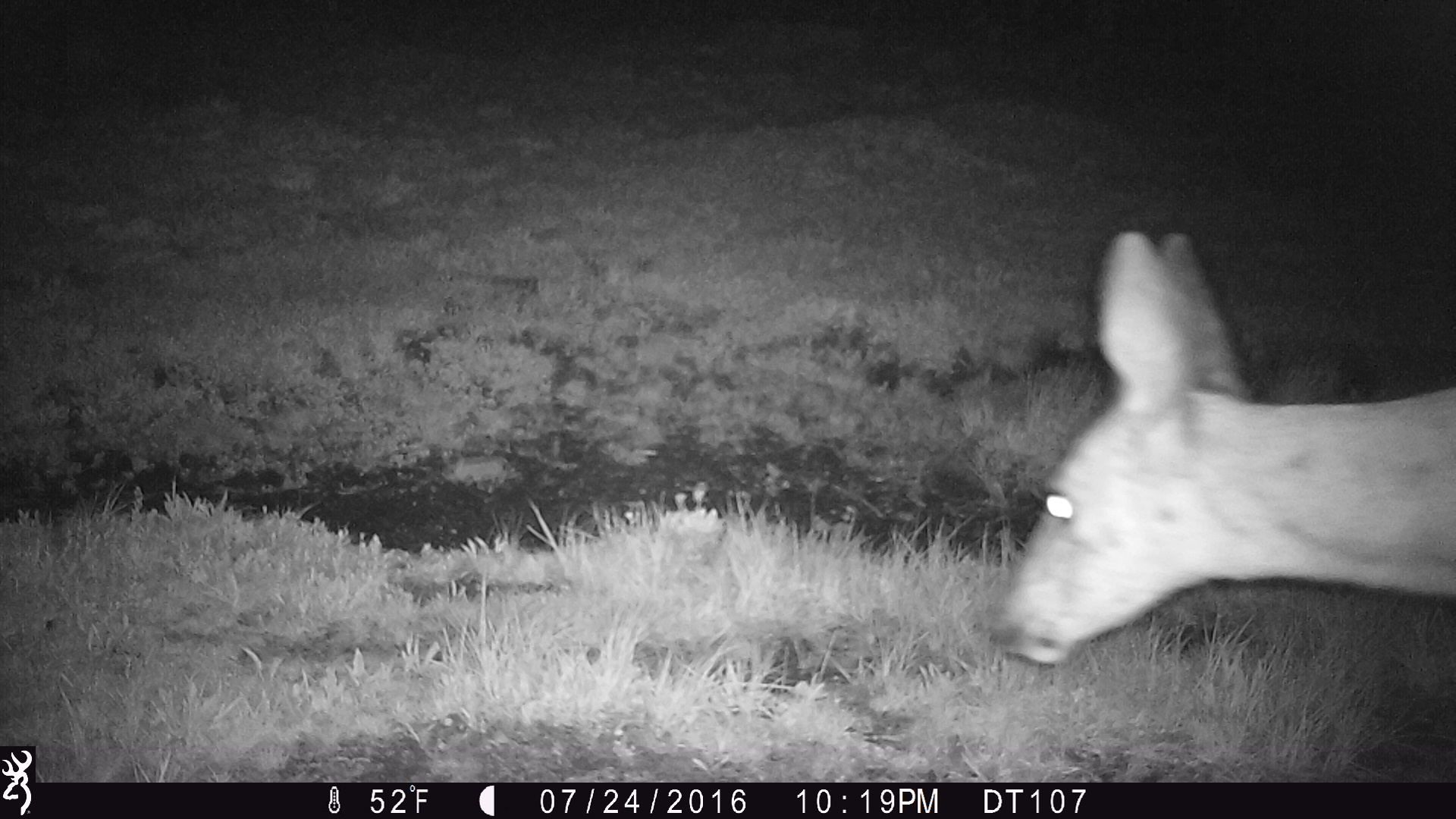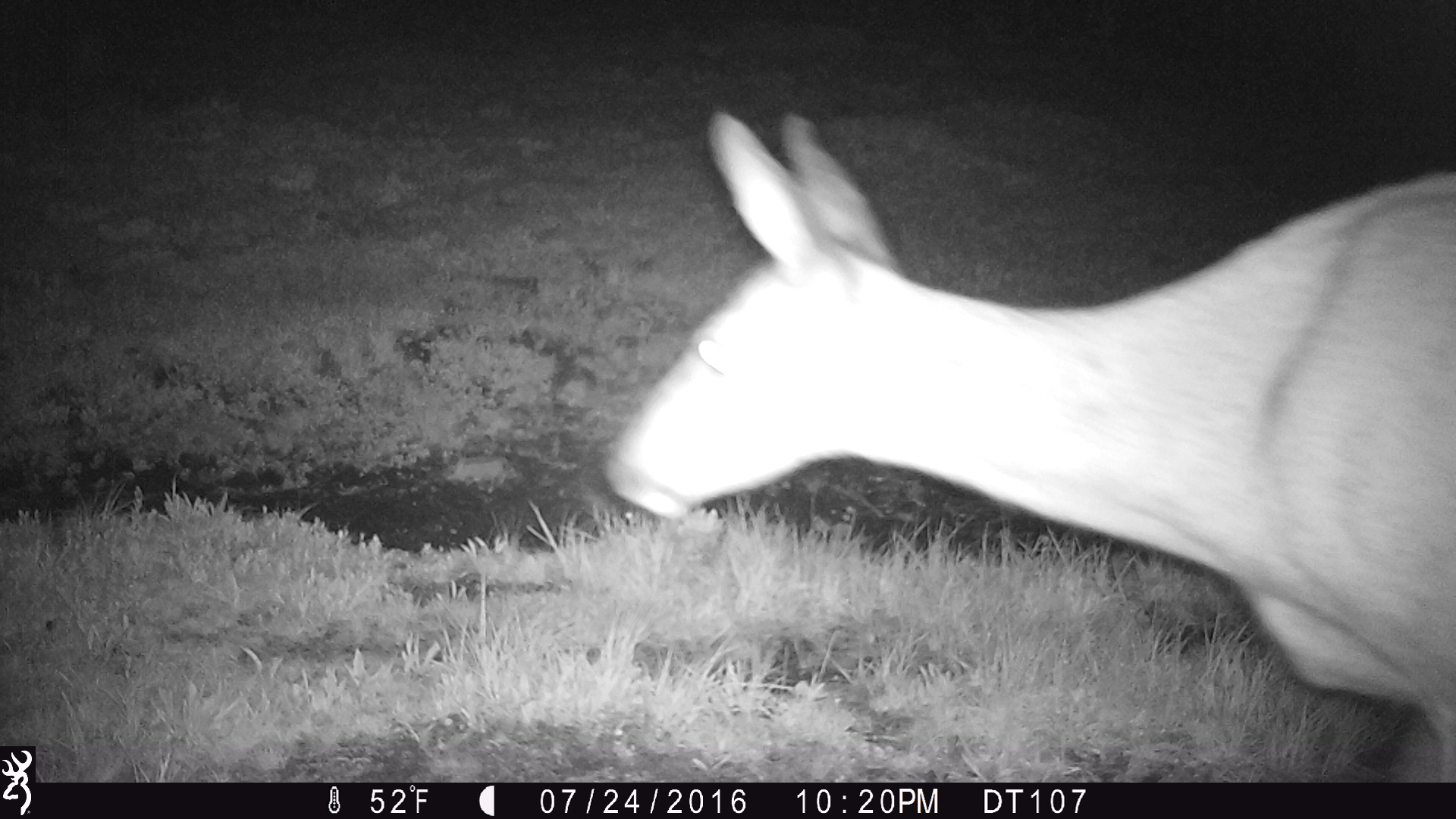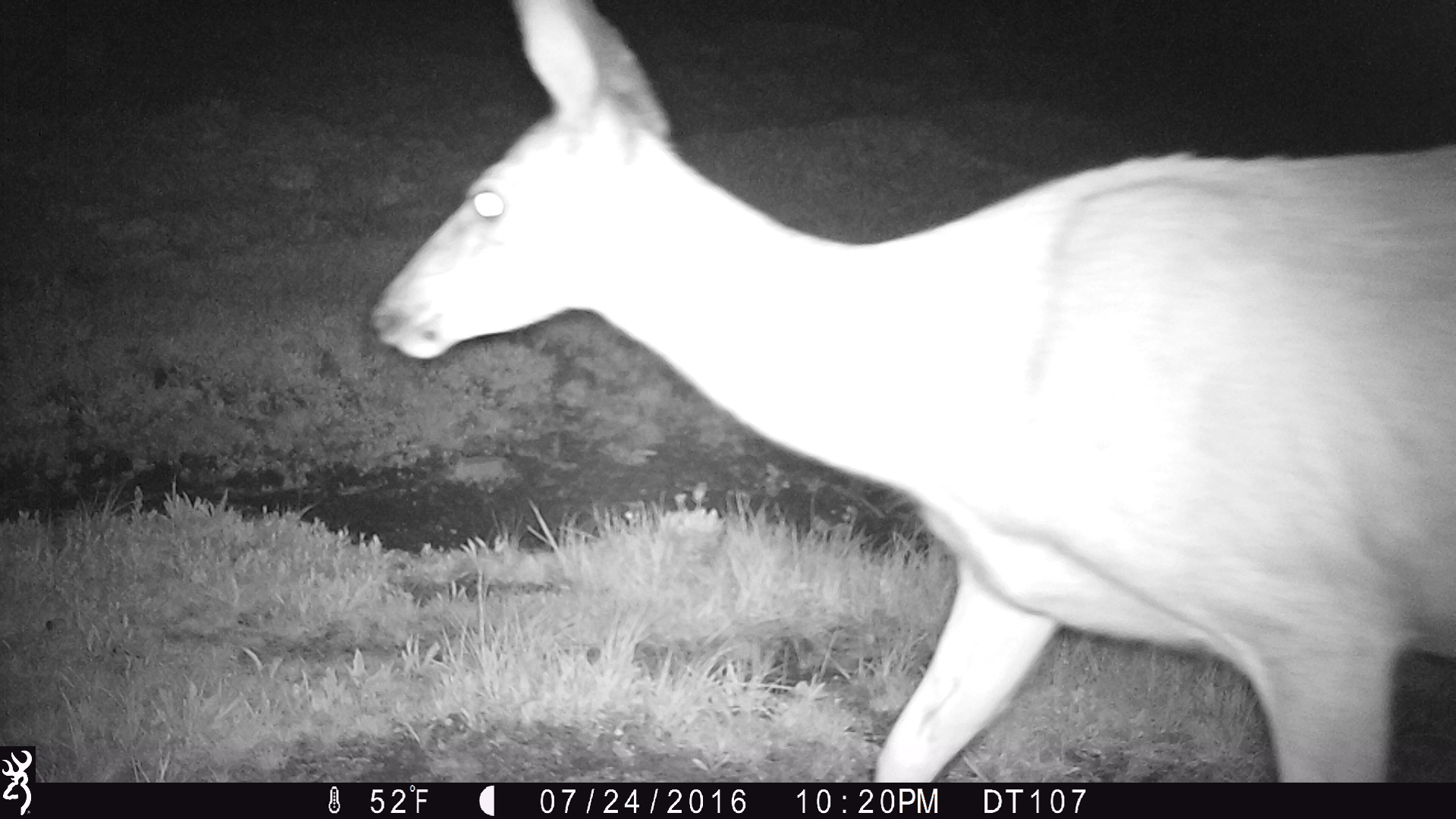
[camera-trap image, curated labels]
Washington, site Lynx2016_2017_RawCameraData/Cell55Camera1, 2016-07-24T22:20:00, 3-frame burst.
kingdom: Animalia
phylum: Chordata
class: Mammalia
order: Artiodactyla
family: Cervidae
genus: Odocoileus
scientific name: Odocoileus hemionus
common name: mule deer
Odocoileus hemionus (mule deer). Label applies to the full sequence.